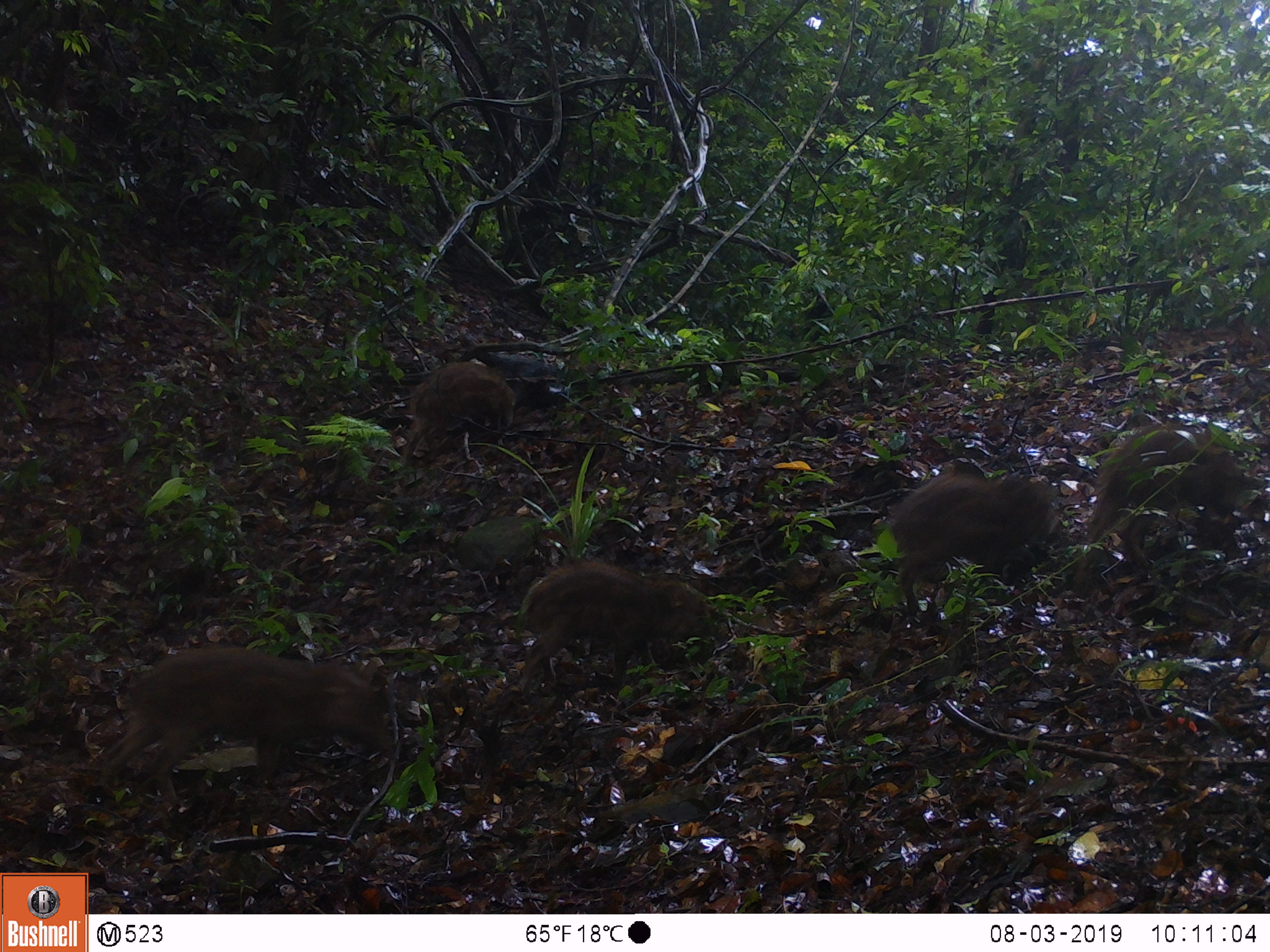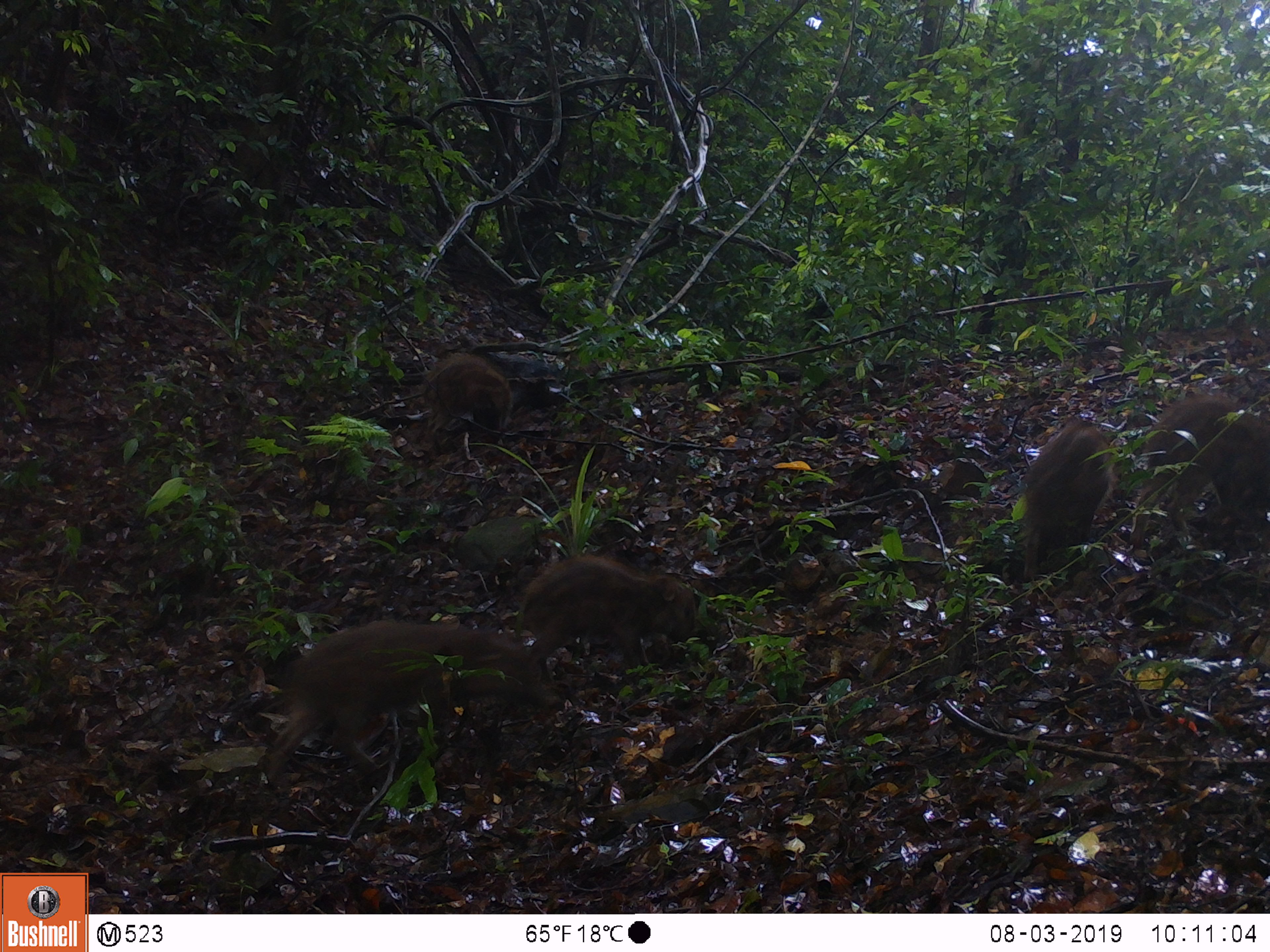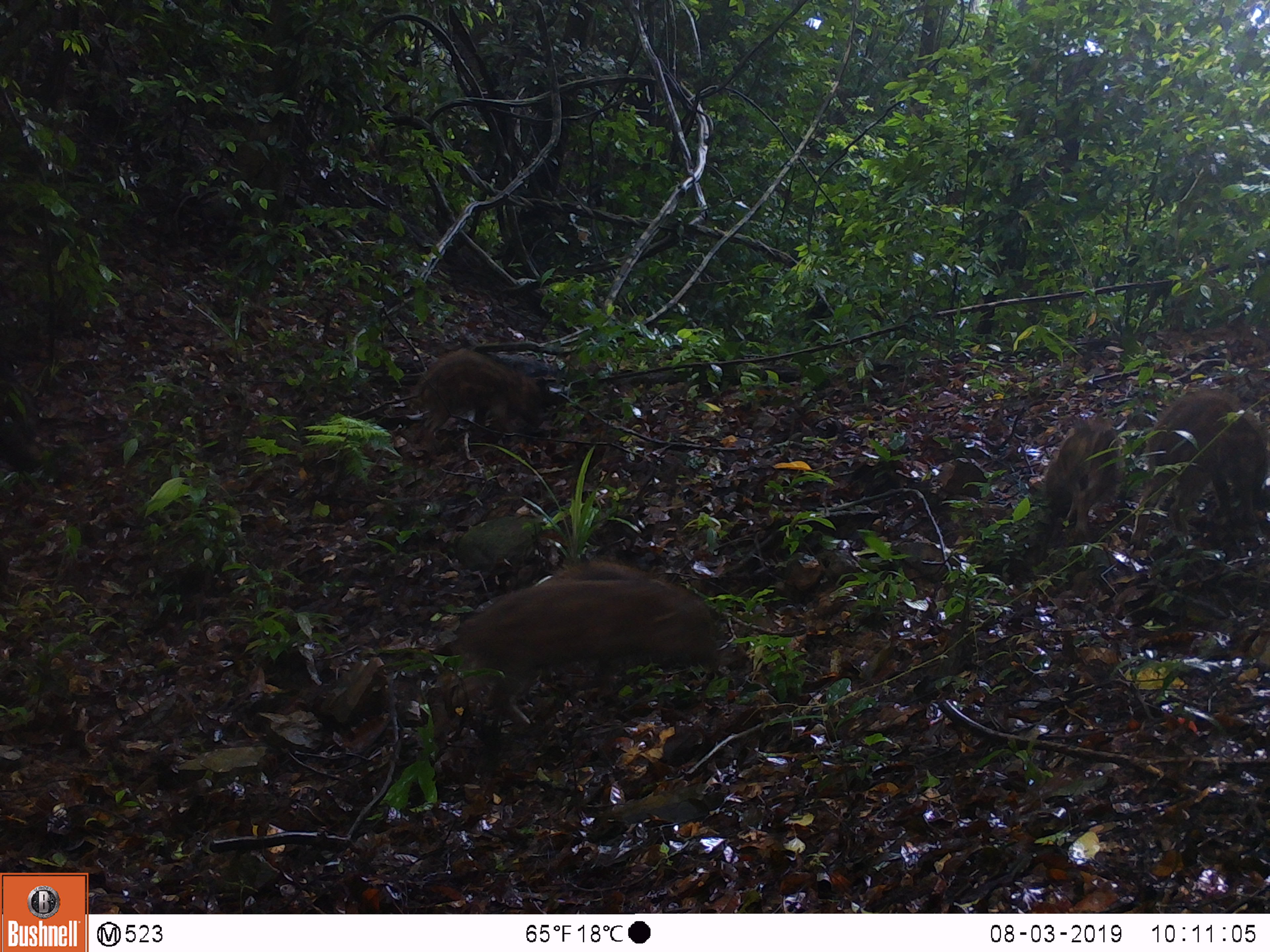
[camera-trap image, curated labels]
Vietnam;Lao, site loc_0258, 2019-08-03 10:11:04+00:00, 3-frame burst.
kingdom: Animalia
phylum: Chordata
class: Mammalia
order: Artiodactyla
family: Suidae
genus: Sus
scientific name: Sus scrofa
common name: eurasian wild pig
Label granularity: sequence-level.